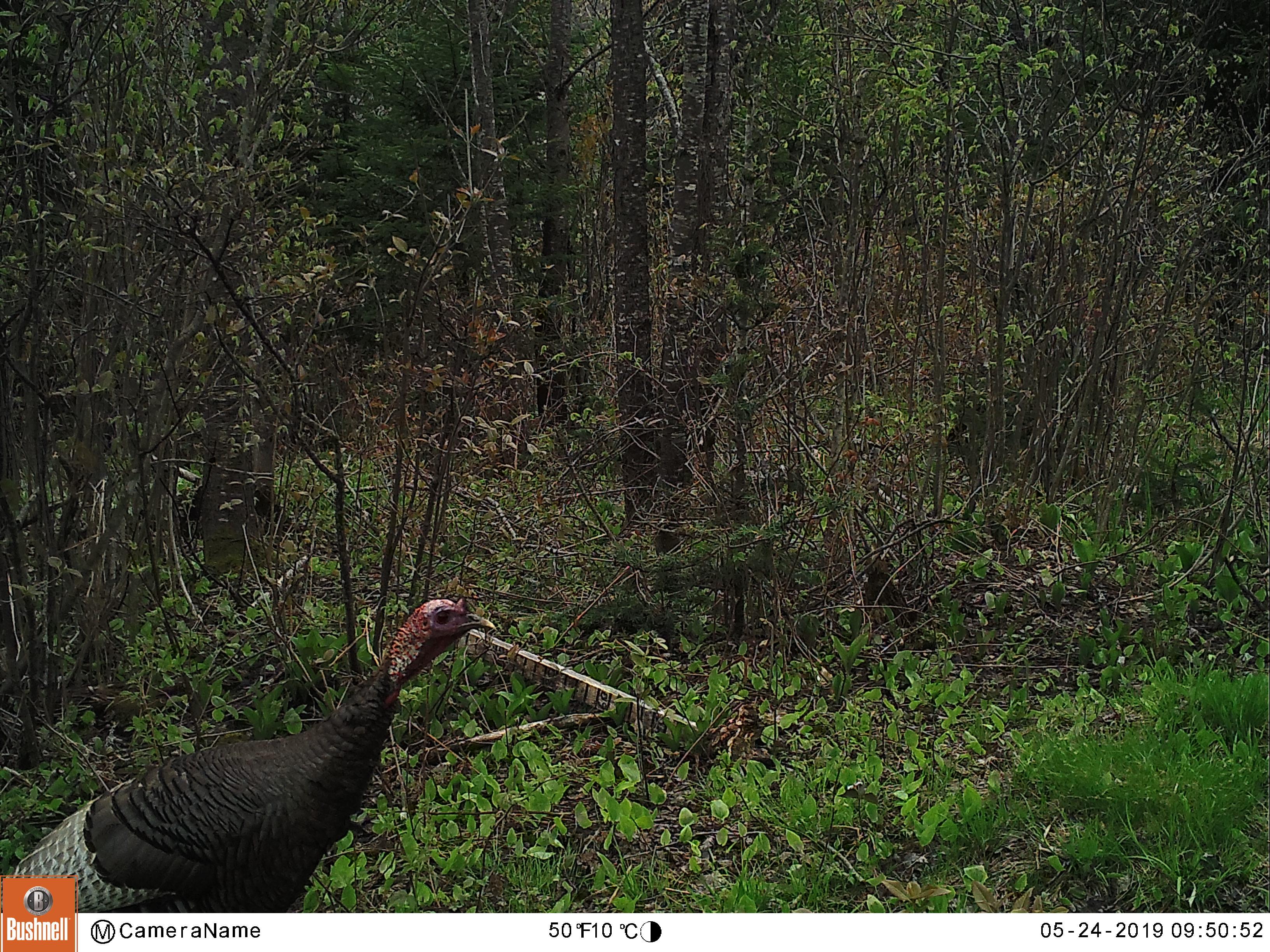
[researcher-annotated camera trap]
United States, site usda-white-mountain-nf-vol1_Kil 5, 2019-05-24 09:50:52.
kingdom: Animalia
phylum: Chordata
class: Aves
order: Galliformes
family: Phasianidae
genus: Meleagris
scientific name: Meleagris gallopavo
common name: wild turkey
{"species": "wild turkey (Meleagris gallopavo)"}